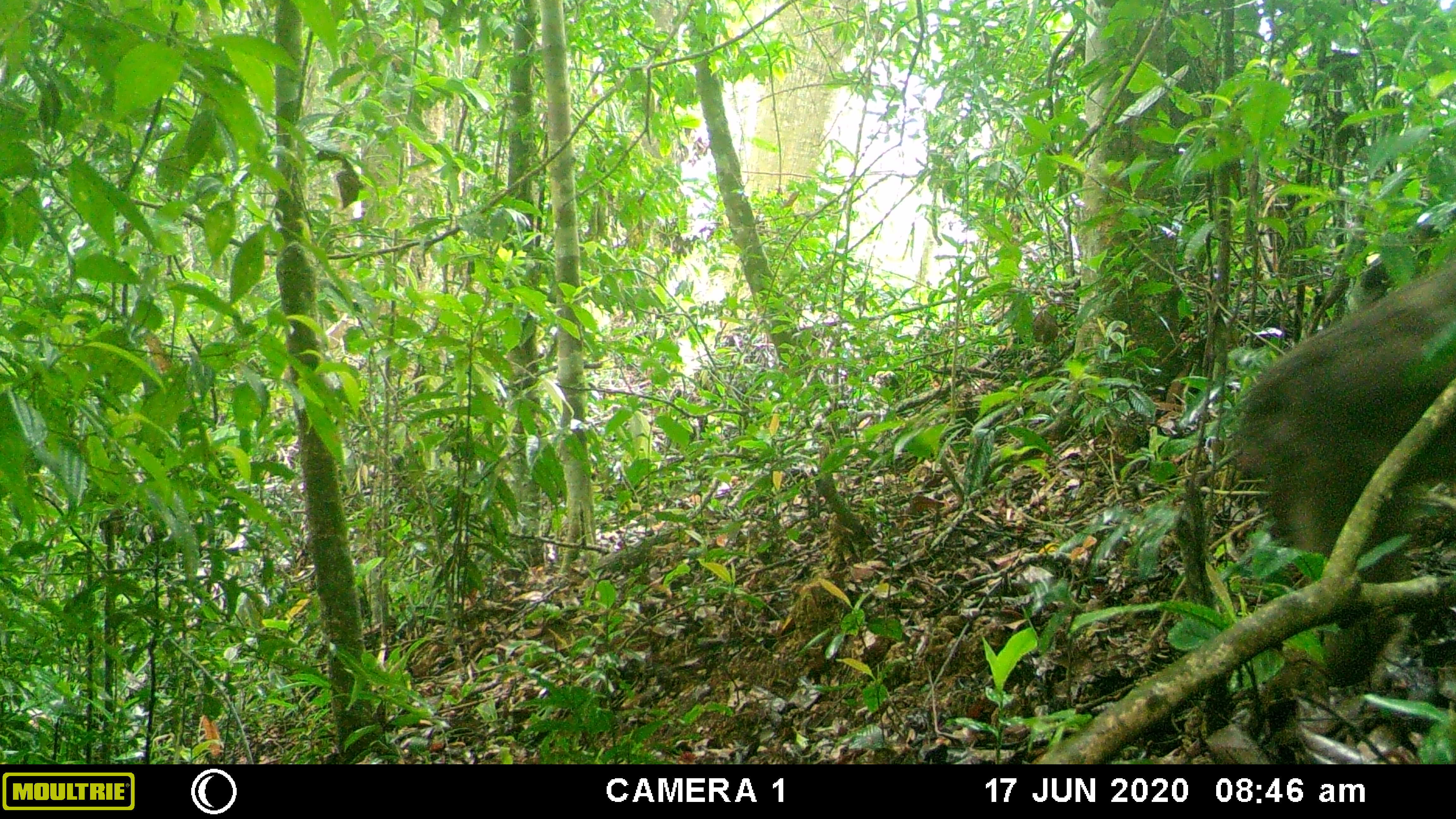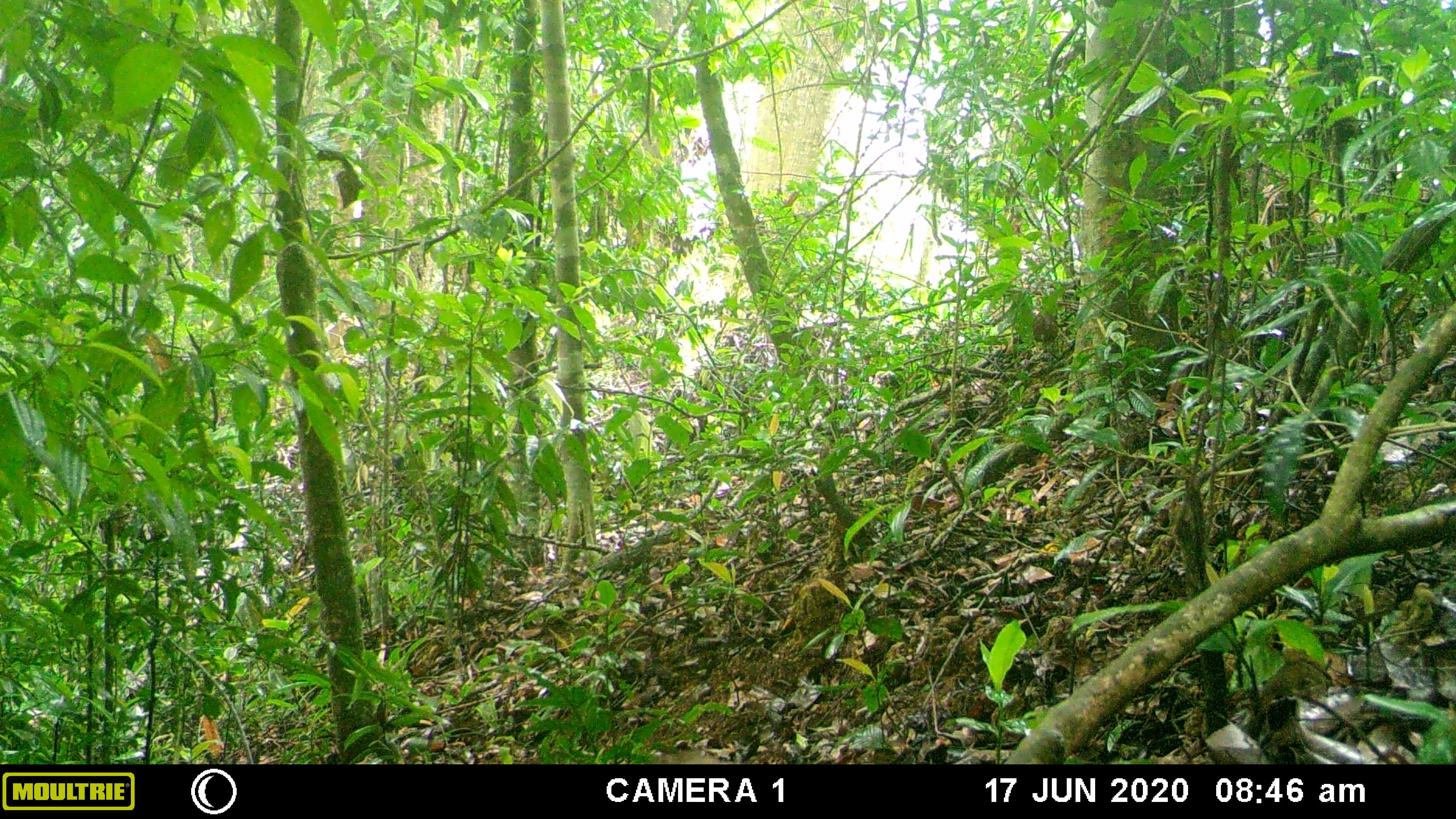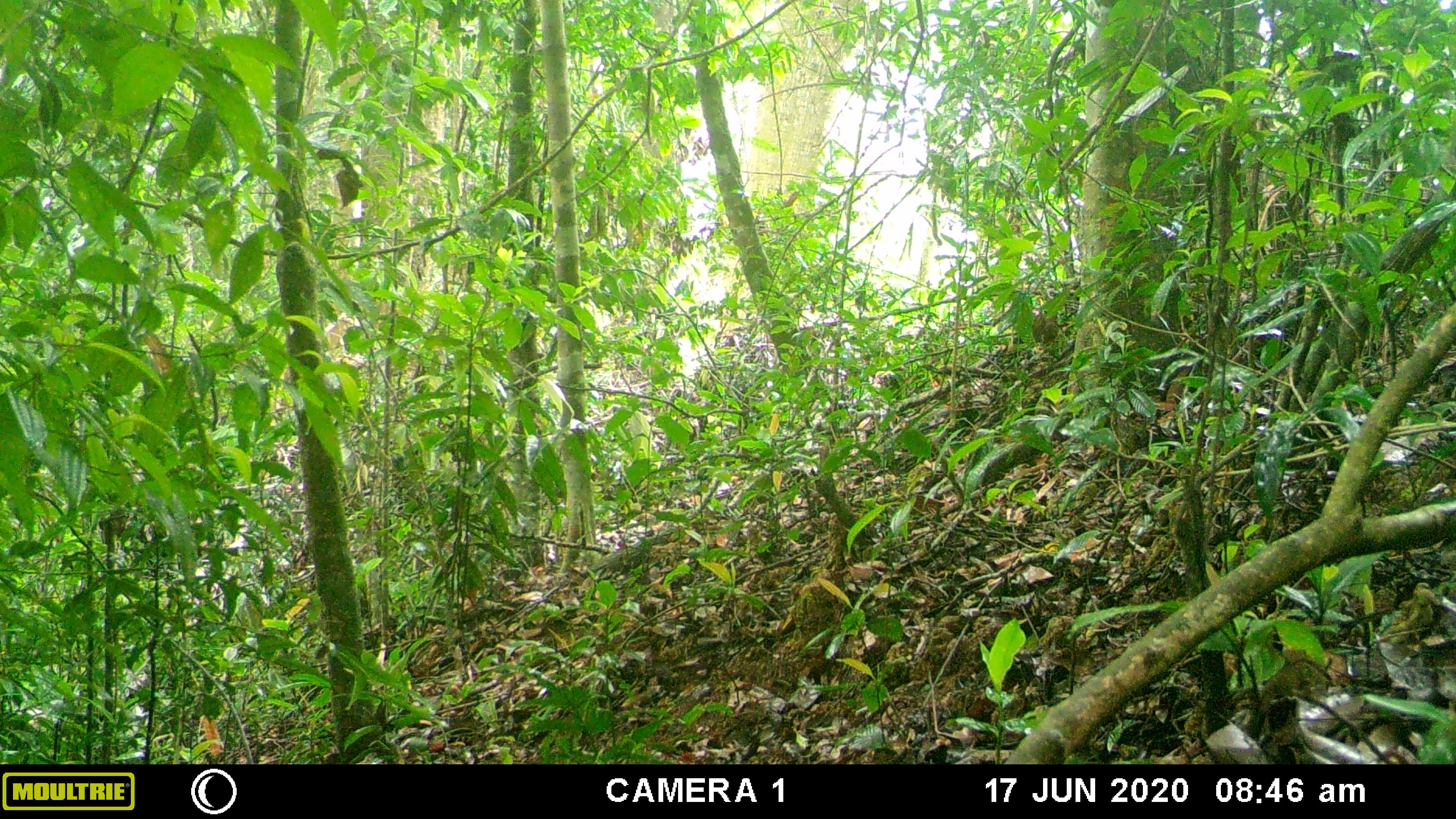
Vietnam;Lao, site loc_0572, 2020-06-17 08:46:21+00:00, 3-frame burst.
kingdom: Animalia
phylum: Chordata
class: Mammalia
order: Primates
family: Cercopithecidae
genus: Macaca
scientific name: Macaca arctoides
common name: stump-tailed macaque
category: stump tailed macaque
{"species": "stump tailed macaque (stump-tailed macaque) (Macaca arctoides)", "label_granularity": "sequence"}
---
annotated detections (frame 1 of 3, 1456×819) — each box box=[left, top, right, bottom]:
stump tailed macaque: box=[1236, 248, 1456, 693]